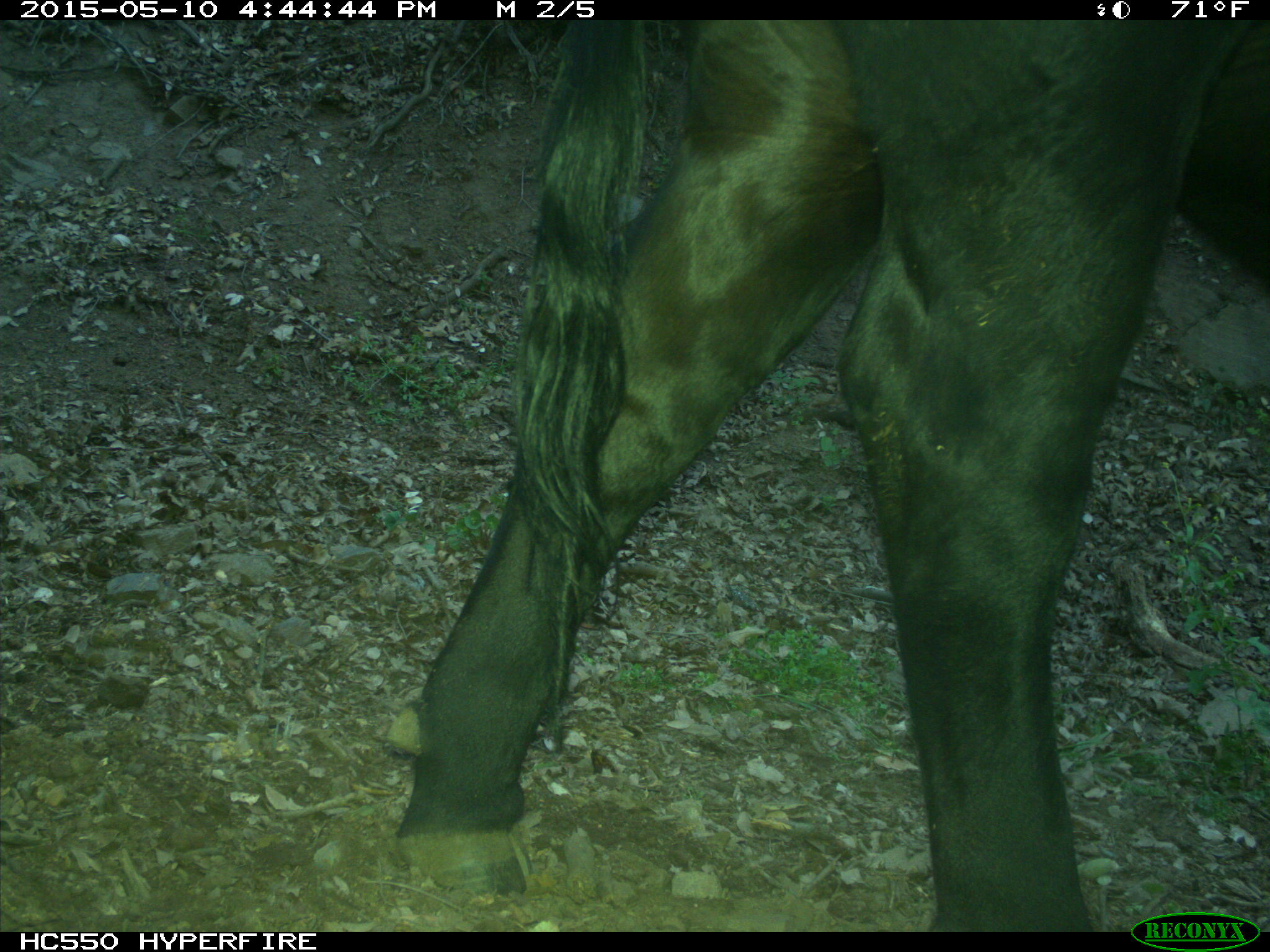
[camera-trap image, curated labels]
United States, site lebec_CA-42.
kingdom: Animalia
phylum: Chordata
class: Mammalia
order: Artiodactyla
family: Bovidae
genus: Bos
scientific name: Bos taurus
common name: domestic cow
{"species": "Bos taurus (domestic cow)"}